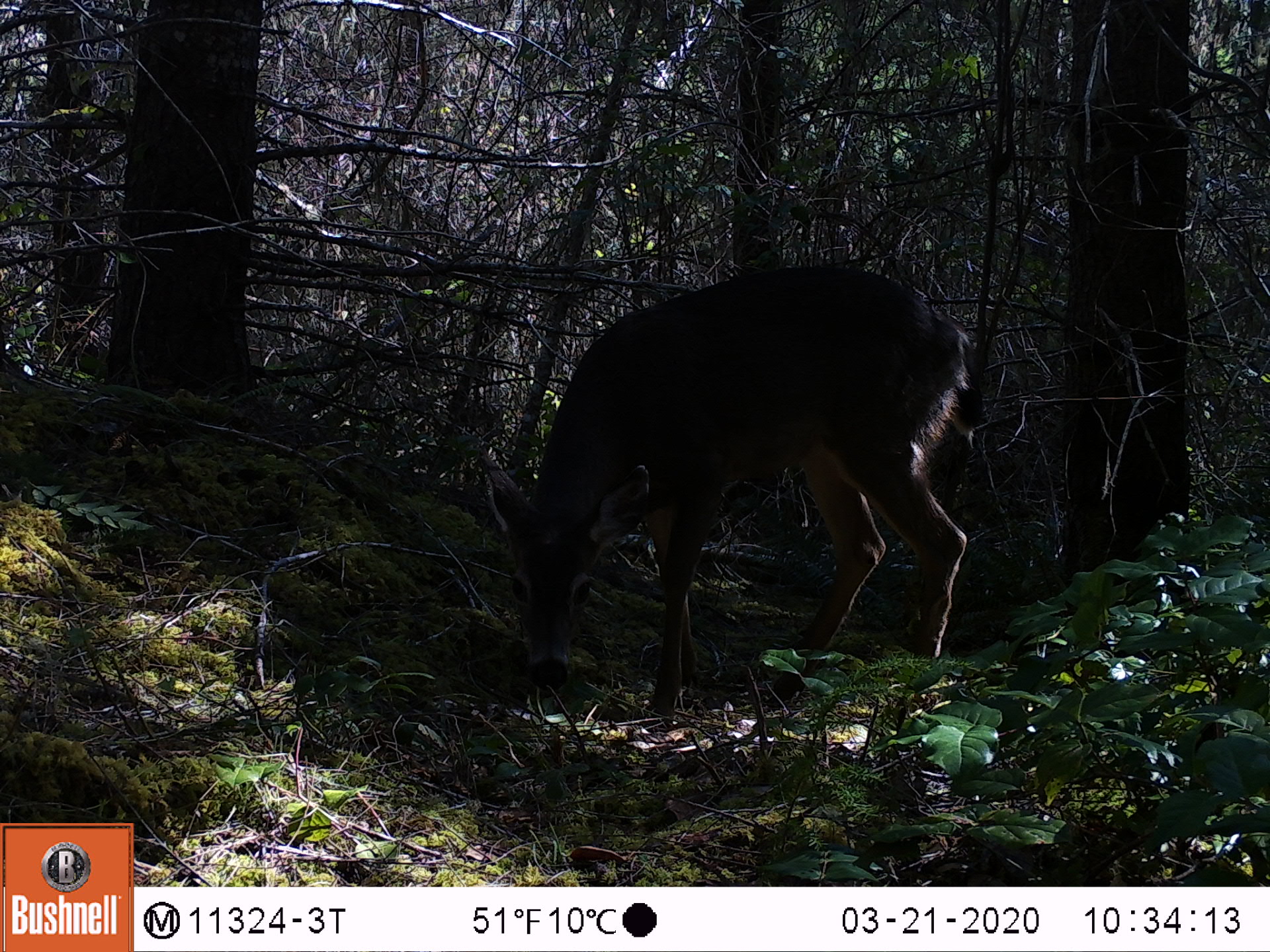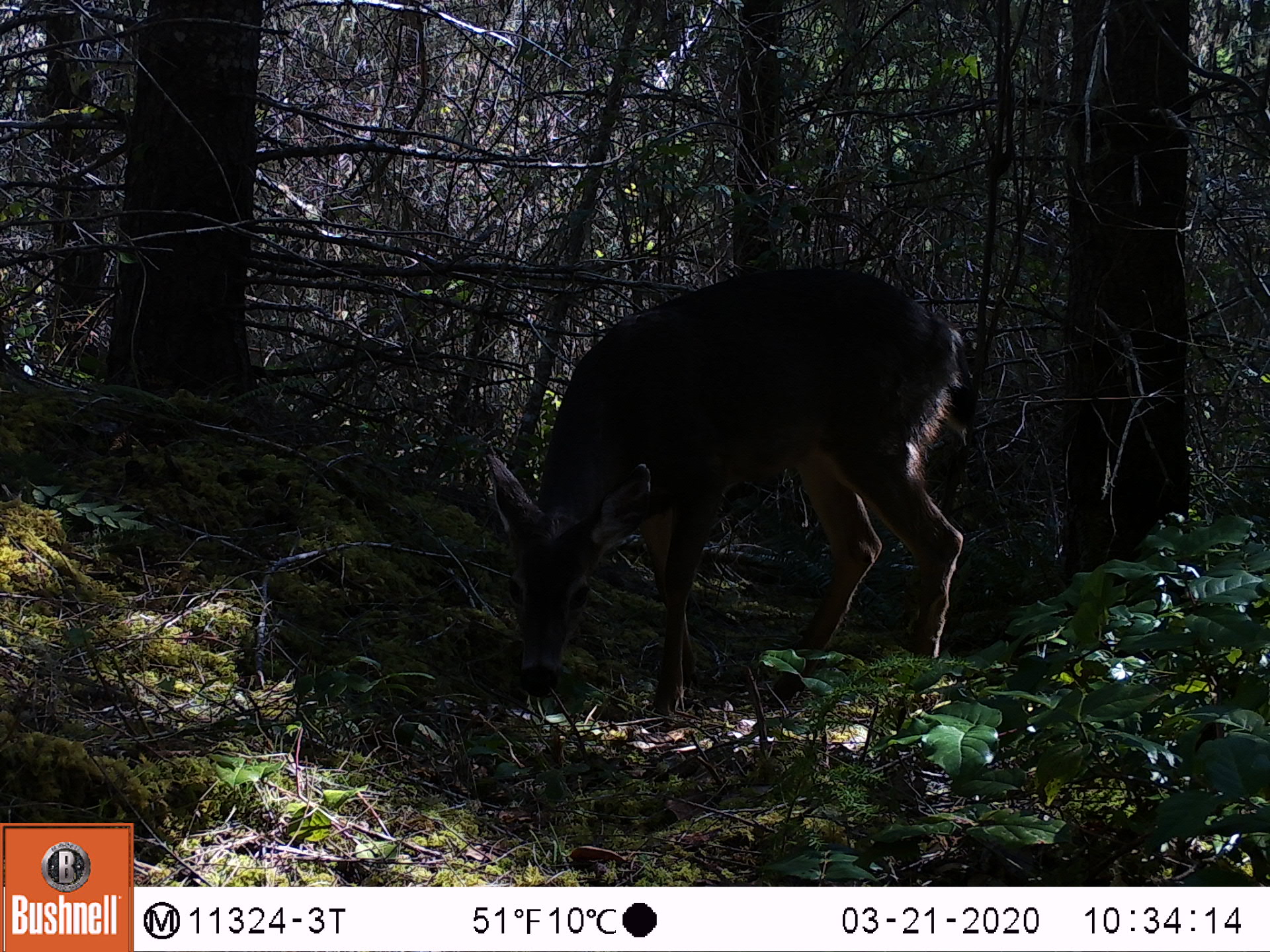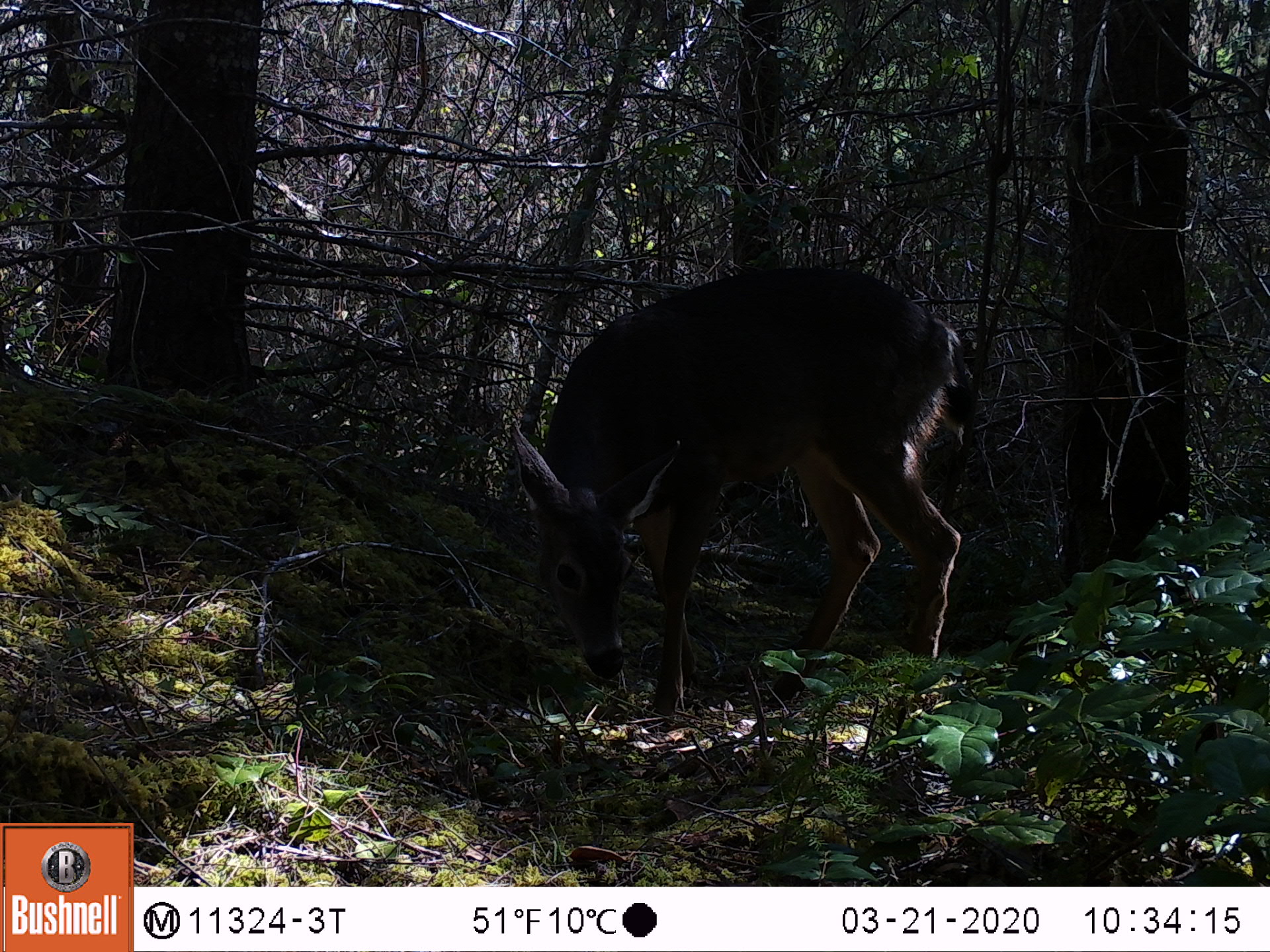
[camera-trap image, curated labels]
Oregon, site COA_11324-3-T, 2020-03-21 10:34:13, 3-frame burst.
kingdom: Animalia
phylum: Chordata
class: Mammalia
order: Artiodactyla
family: Cervidae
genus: Odocoileus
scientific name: Odocoileus hemionus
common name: black-tailed deer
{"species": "black-tailed deer (Odocoileus hemionus)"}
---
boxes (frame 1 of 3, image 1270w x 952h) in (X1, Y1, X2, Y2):
black-tailed deer: (468, 245, 988, 739)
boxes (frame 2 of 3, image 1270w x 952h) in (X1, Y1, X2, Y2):
black-tailed deer: (472, 250, 971, 734)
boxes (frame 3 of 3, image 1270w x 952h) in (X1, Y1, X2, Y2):
black-tailed deer: (497, 250, 964, 756)